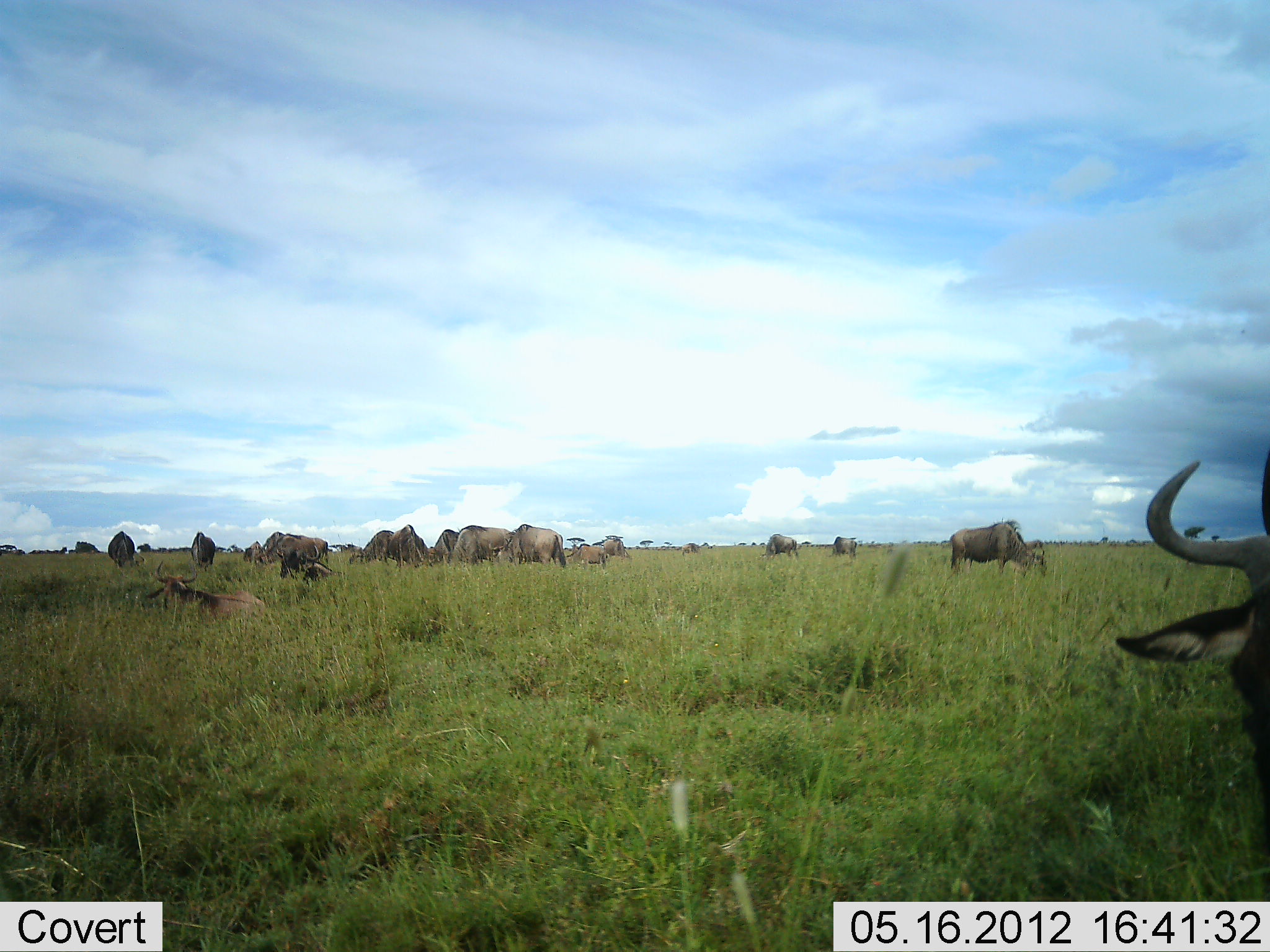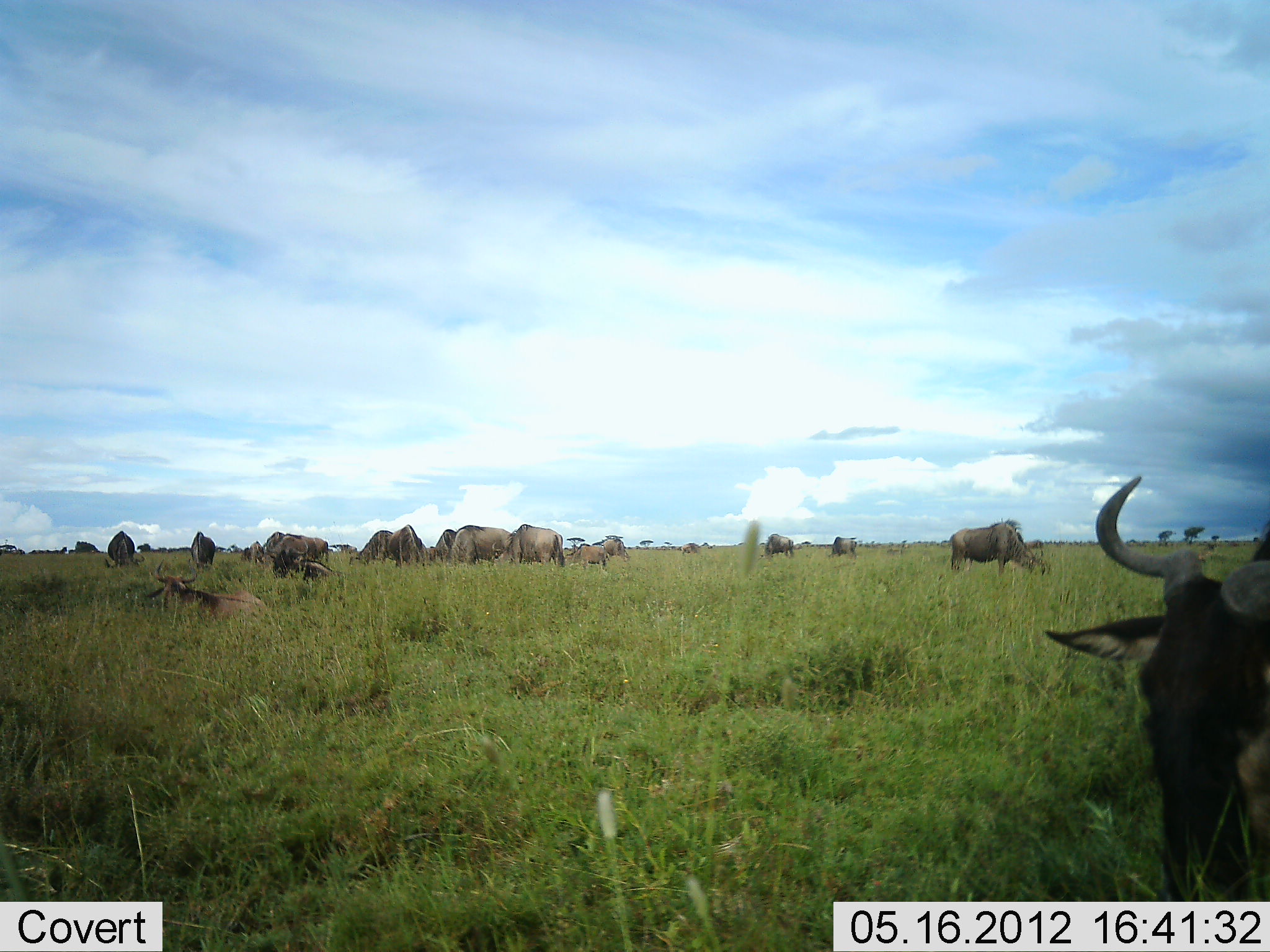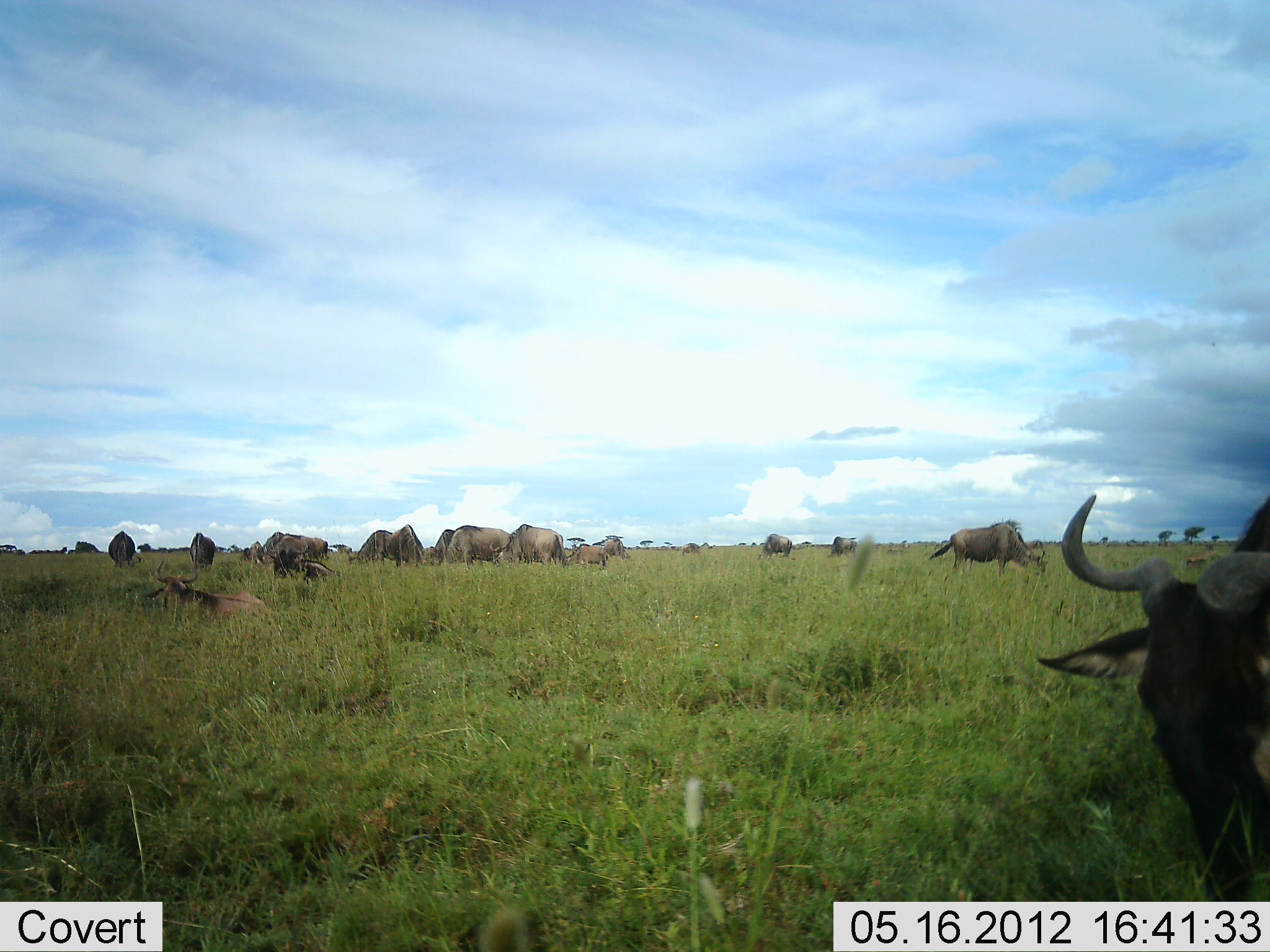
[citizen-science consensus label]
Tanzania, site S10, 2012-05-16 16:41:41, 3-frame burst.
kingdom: Animalia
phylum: Chordata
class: Mammalia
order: Artiodactyla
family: Bovidae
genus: Connochaetes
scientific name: Connochaetes taurinus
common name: blue wildebeest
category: wildebeest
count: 11-50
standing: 40%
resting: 60%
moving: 20%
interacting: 0%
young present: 0%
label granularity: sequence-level